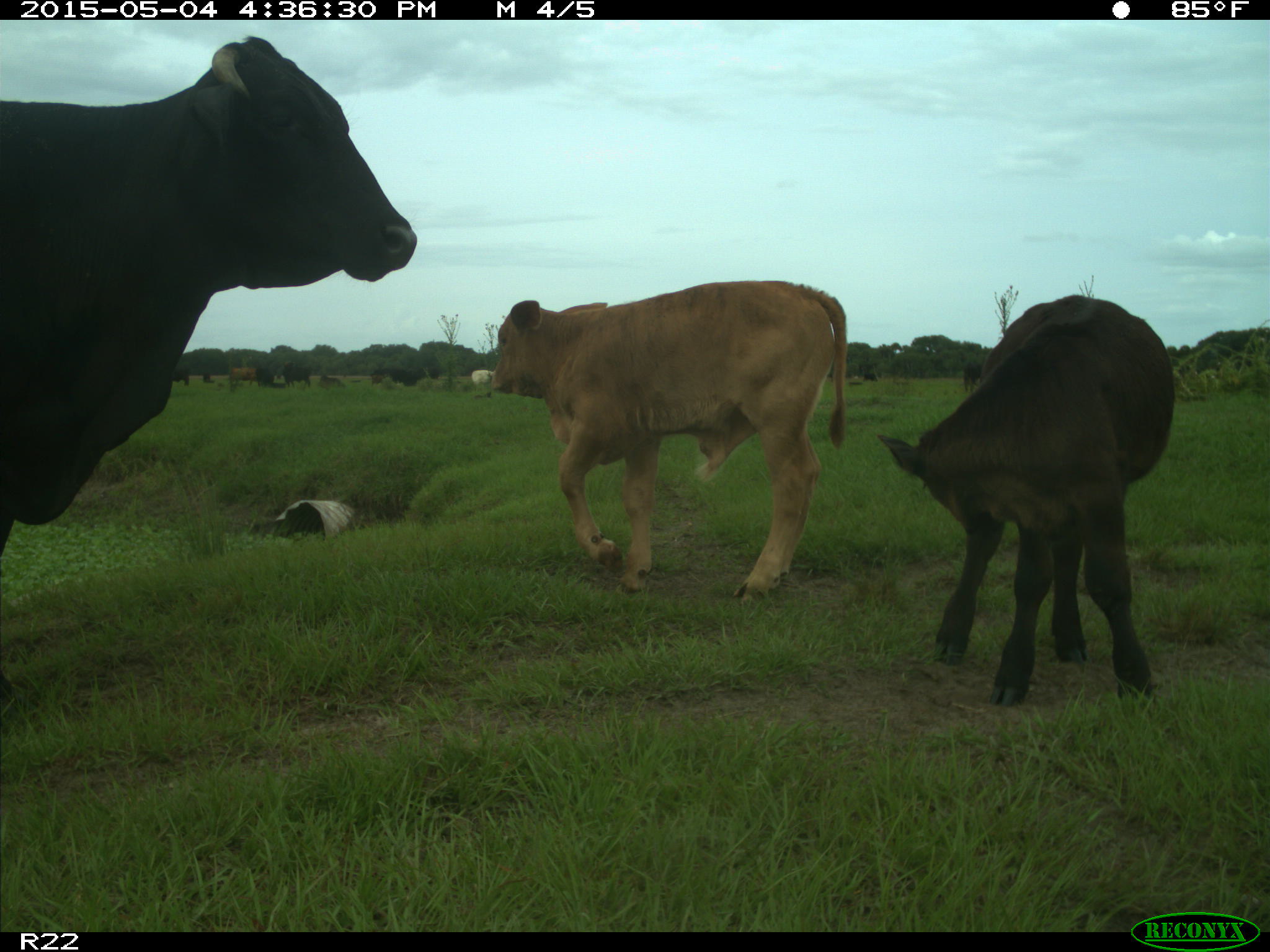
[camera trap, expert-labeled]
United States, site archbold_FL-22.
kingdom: Animalia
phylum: Chordata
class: Mammalia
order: Artiodactyla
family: Bovidae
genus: Bos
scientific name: Bos taurus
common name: domestic cow